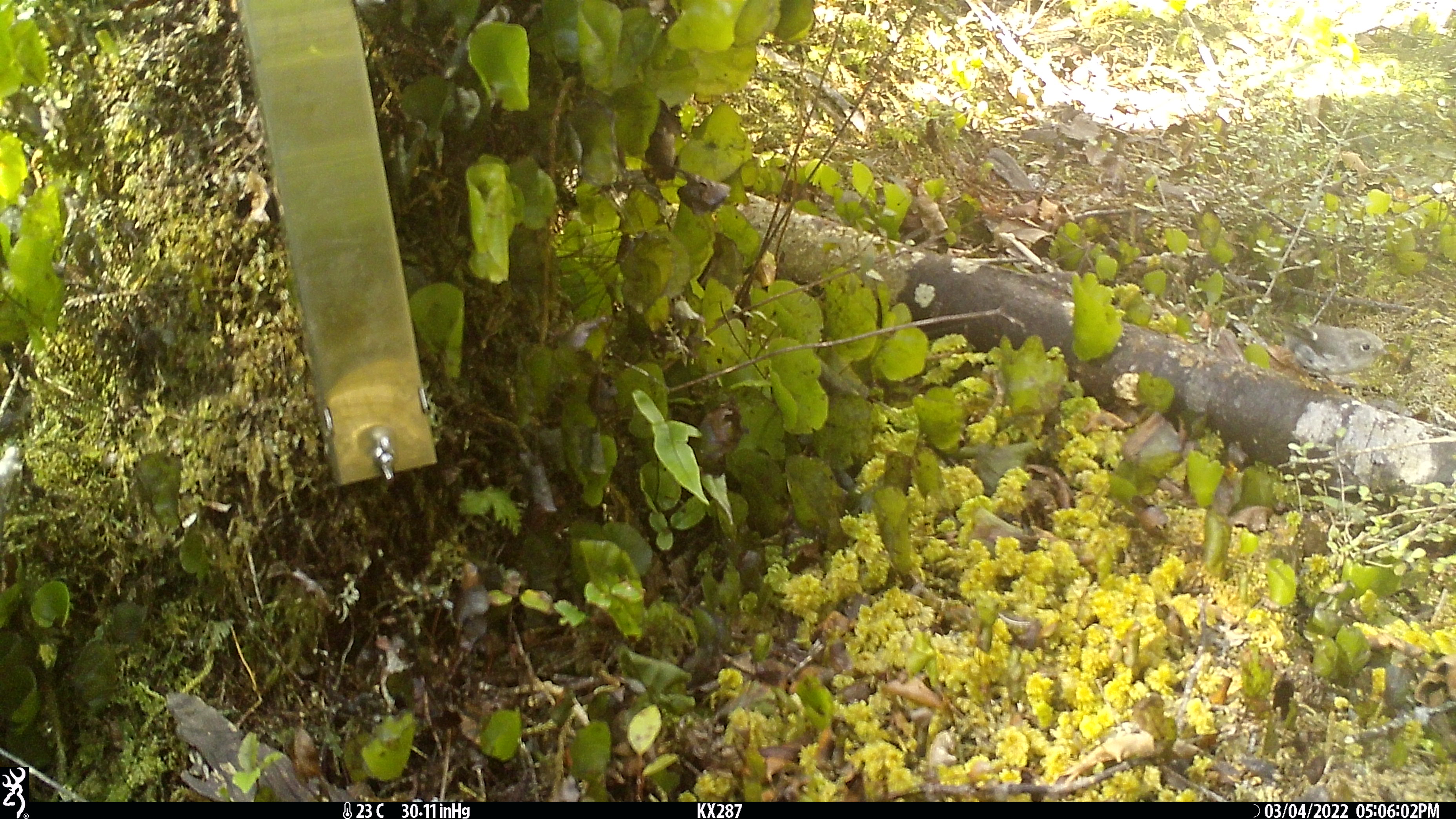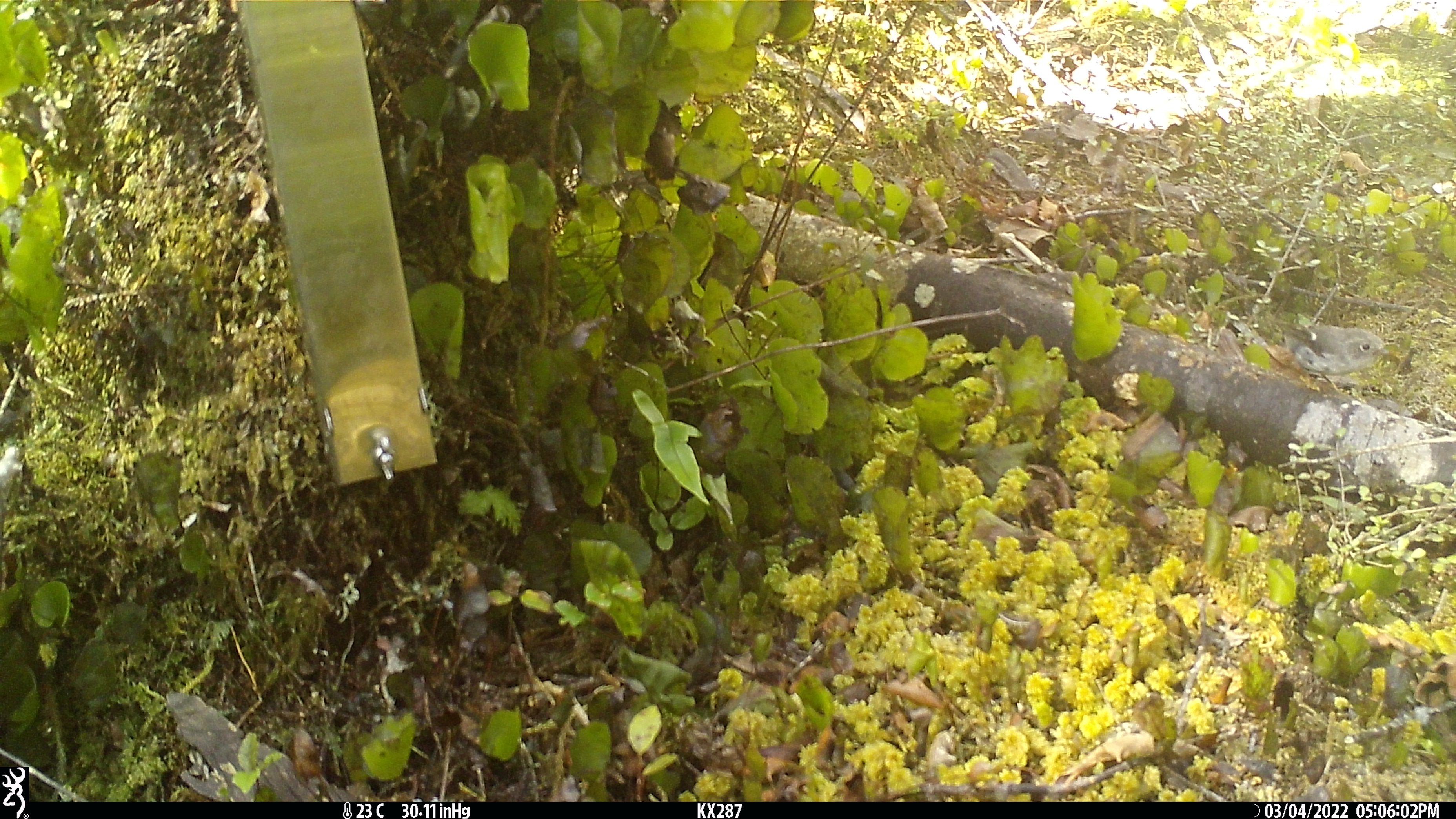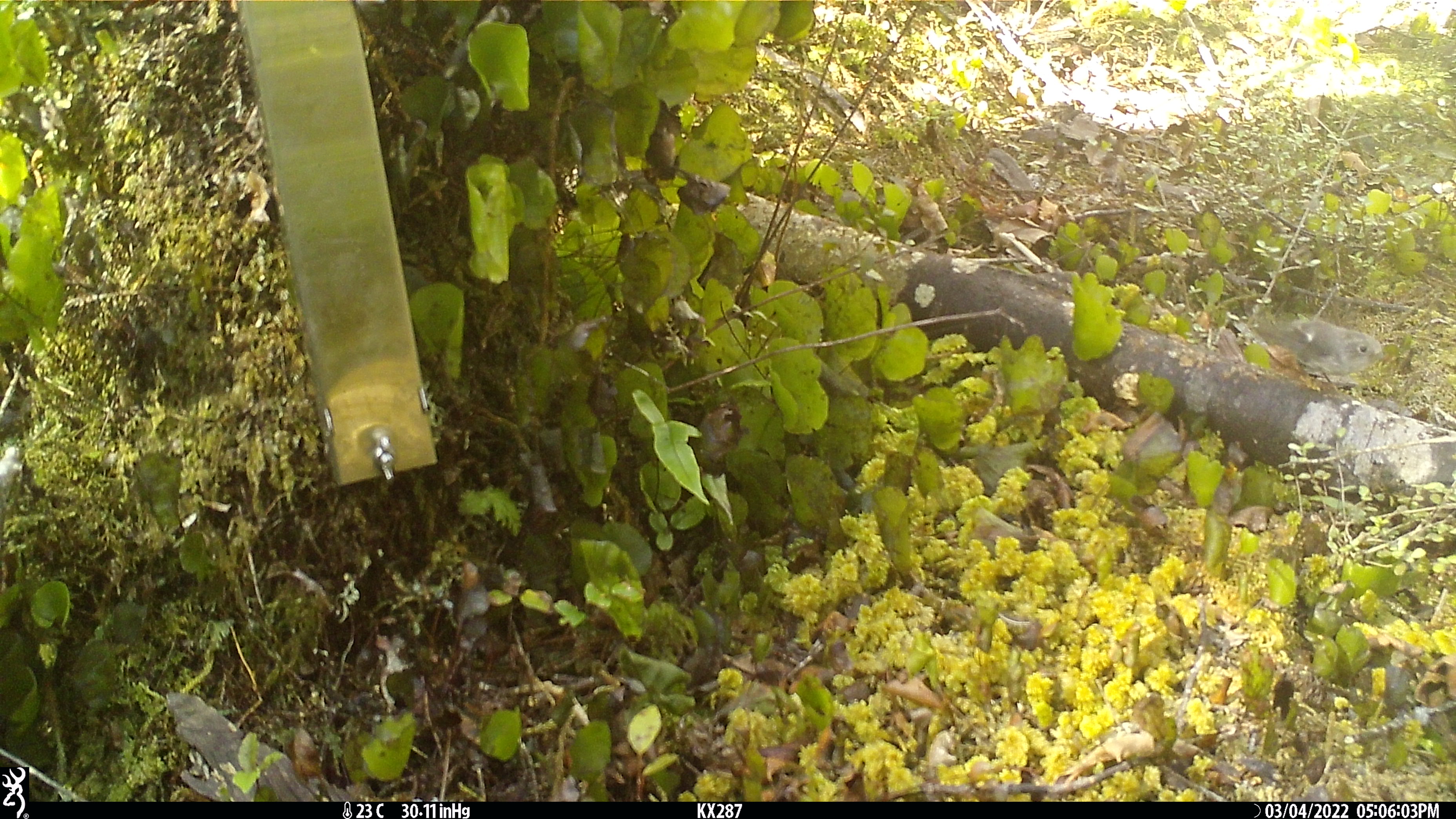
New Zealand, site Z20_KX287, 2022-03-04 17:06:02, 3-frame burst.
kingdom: Animalia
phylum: Chordata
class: Aves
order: Passeriformes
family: Petroicidae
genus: Petroica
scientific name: Petroica macrocephala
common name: tomtit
Tomtit (Petroica macrocephala).